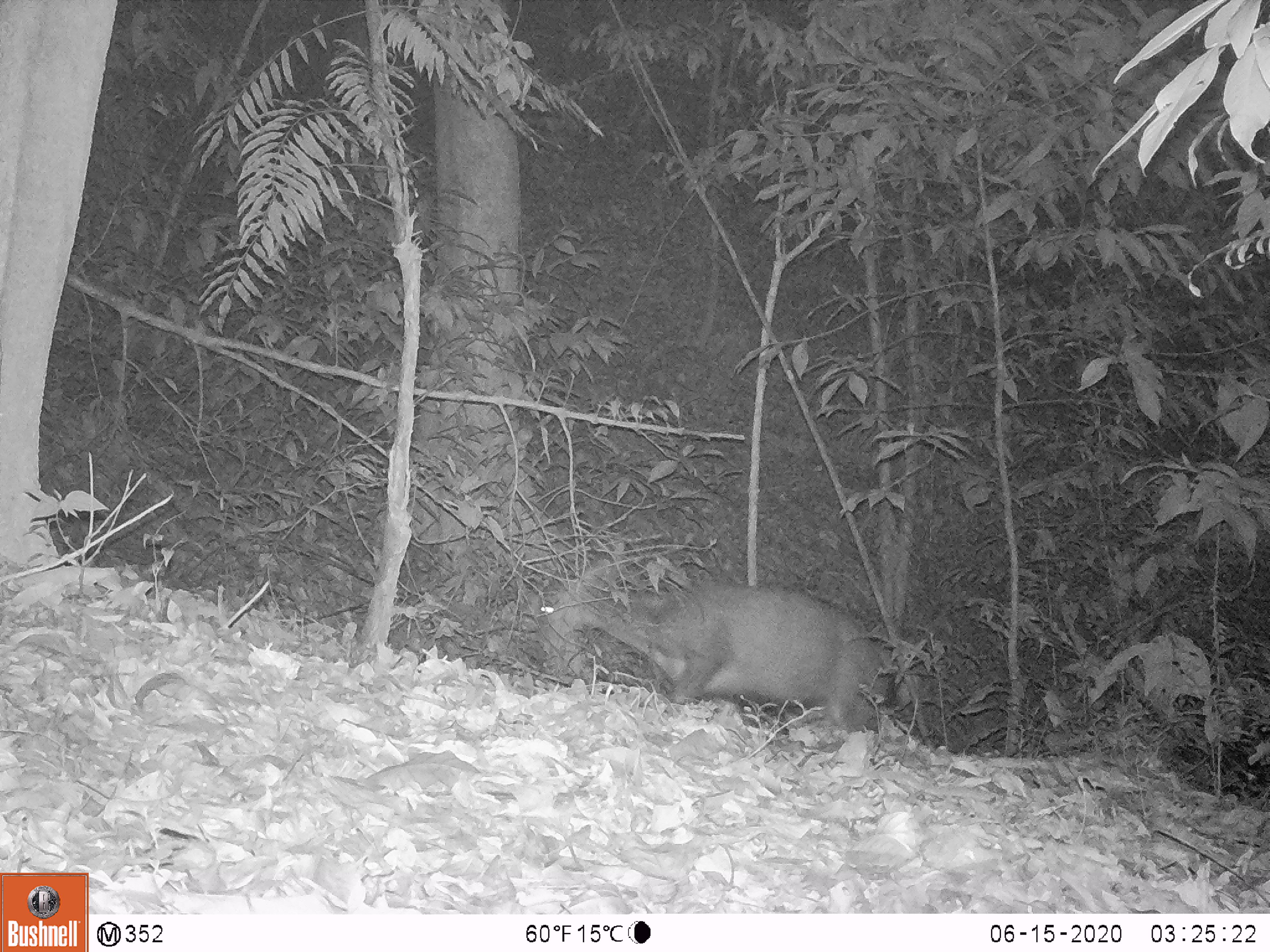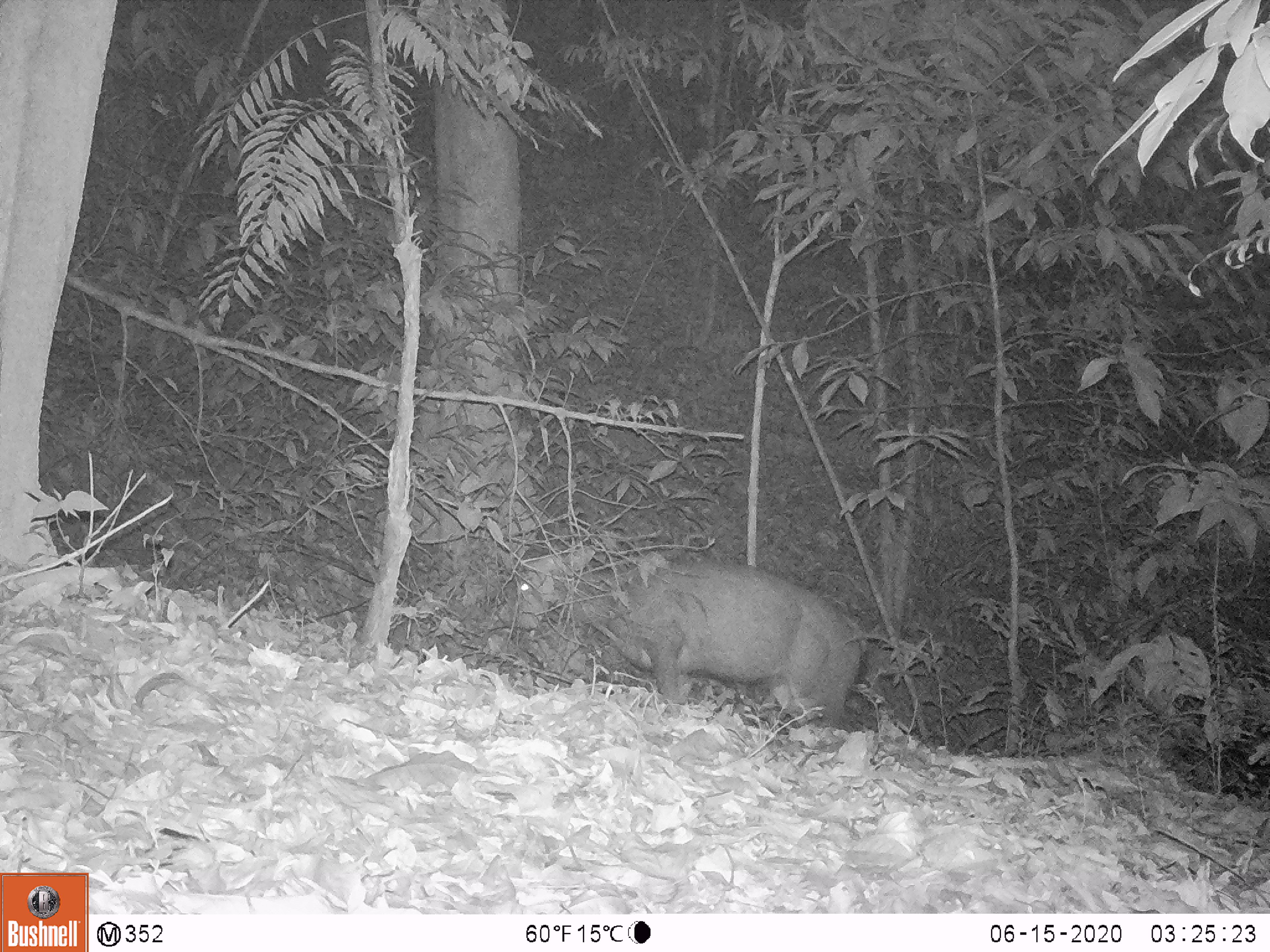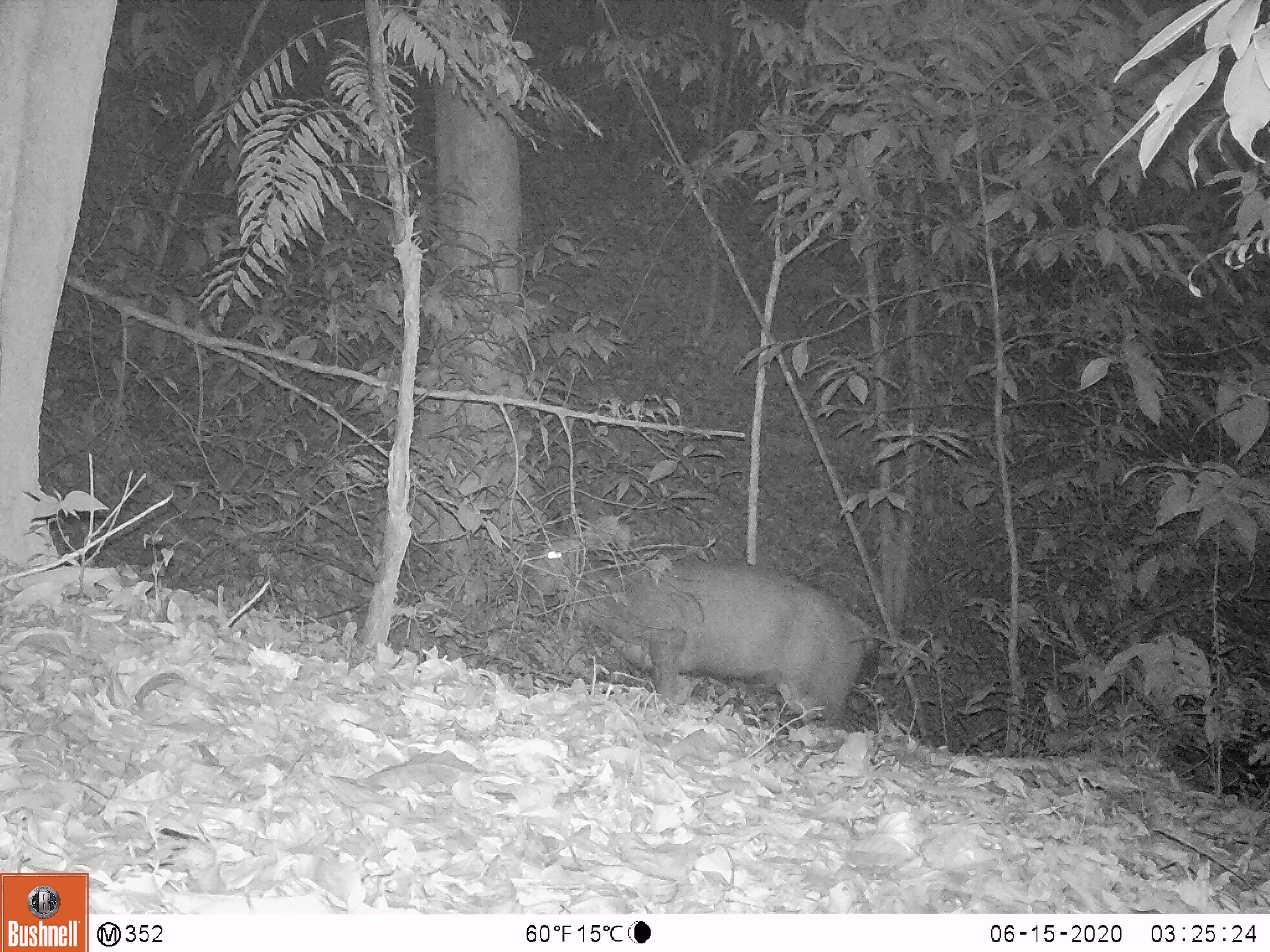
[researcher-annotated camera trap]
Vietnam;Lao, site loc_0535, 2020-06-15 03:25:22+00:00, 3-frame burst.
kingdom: Animalia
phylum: Chordata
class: Mammalia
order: Artiodactyla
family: Cervidae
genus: Rusa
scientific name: Rusa unicolor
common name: sambar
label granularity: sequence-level